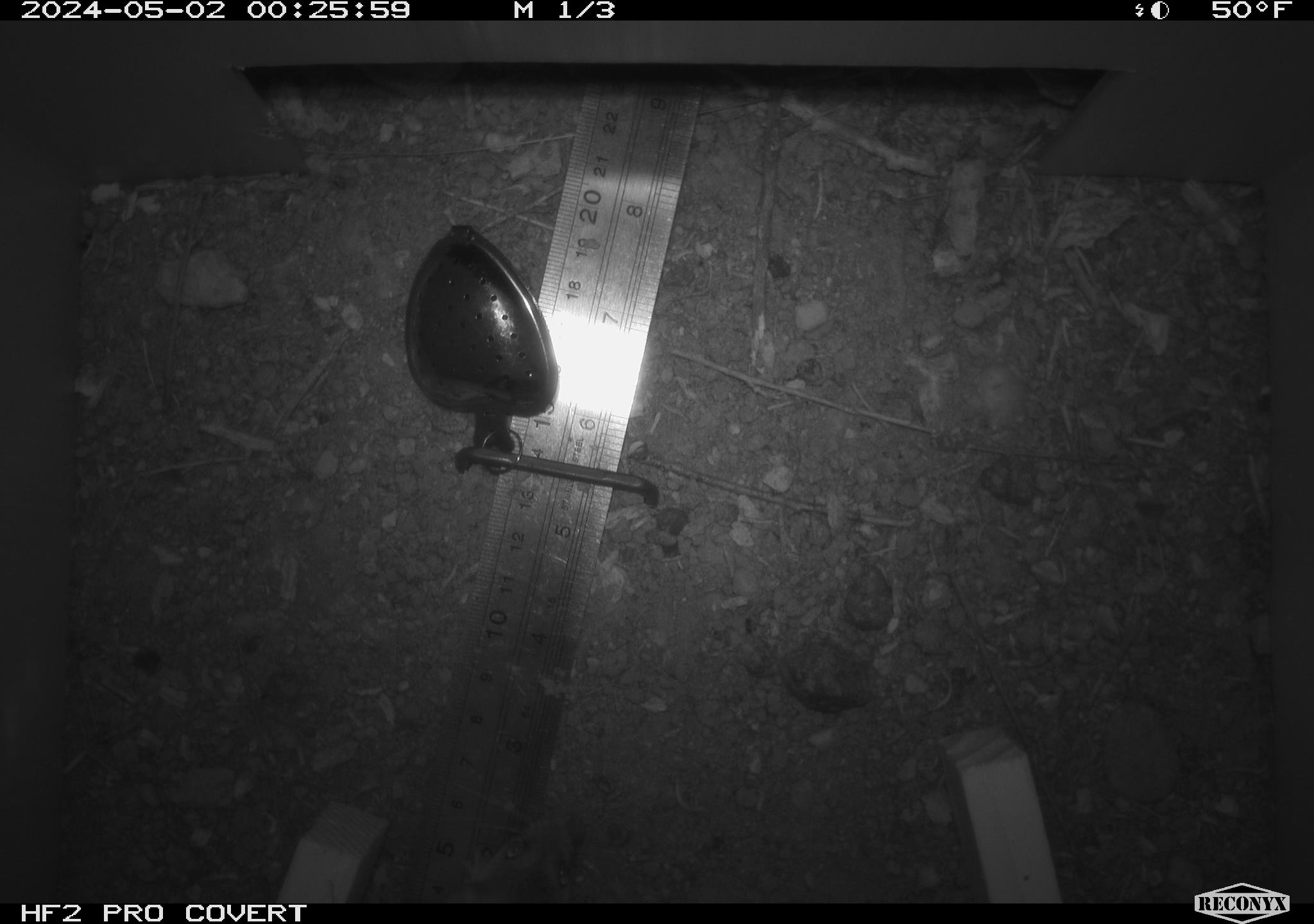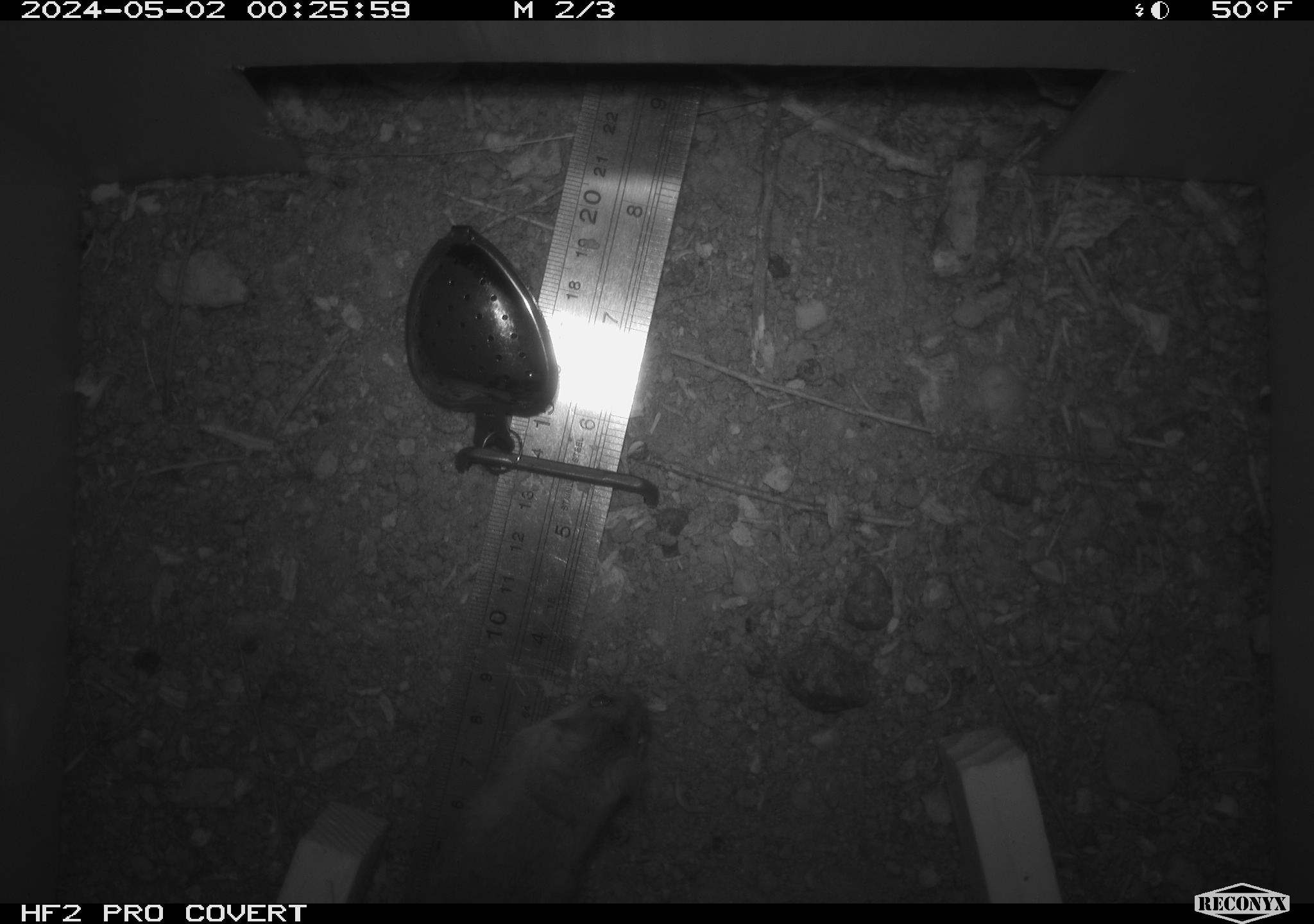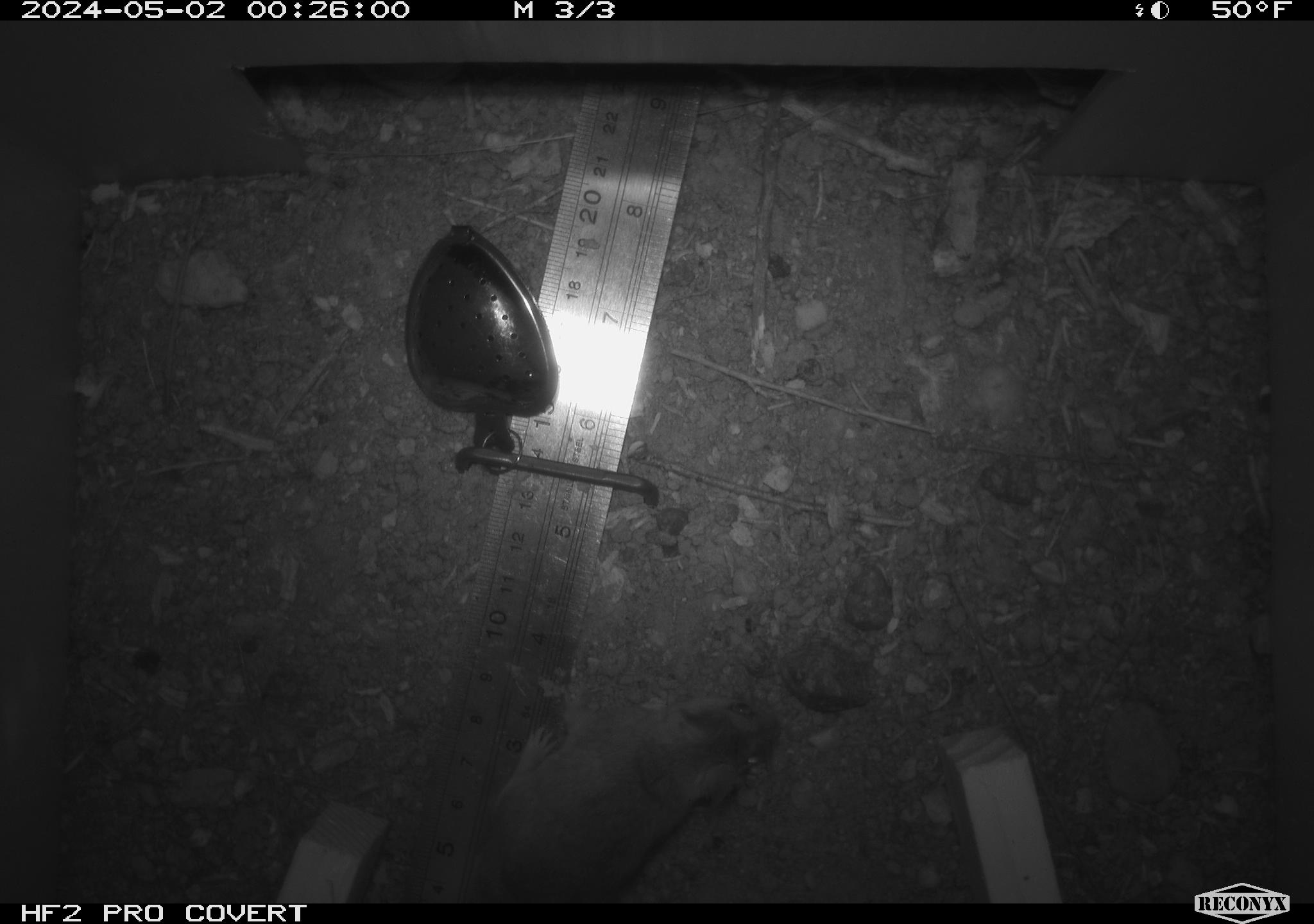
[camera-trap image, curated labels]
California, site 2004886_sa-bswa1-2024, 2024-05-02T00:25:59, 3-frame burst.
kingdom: Animalia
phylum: Chordata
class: Mammalia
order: Rodentia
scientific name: Rodentia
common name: mouse species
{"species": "mouse species (Rodentia)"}